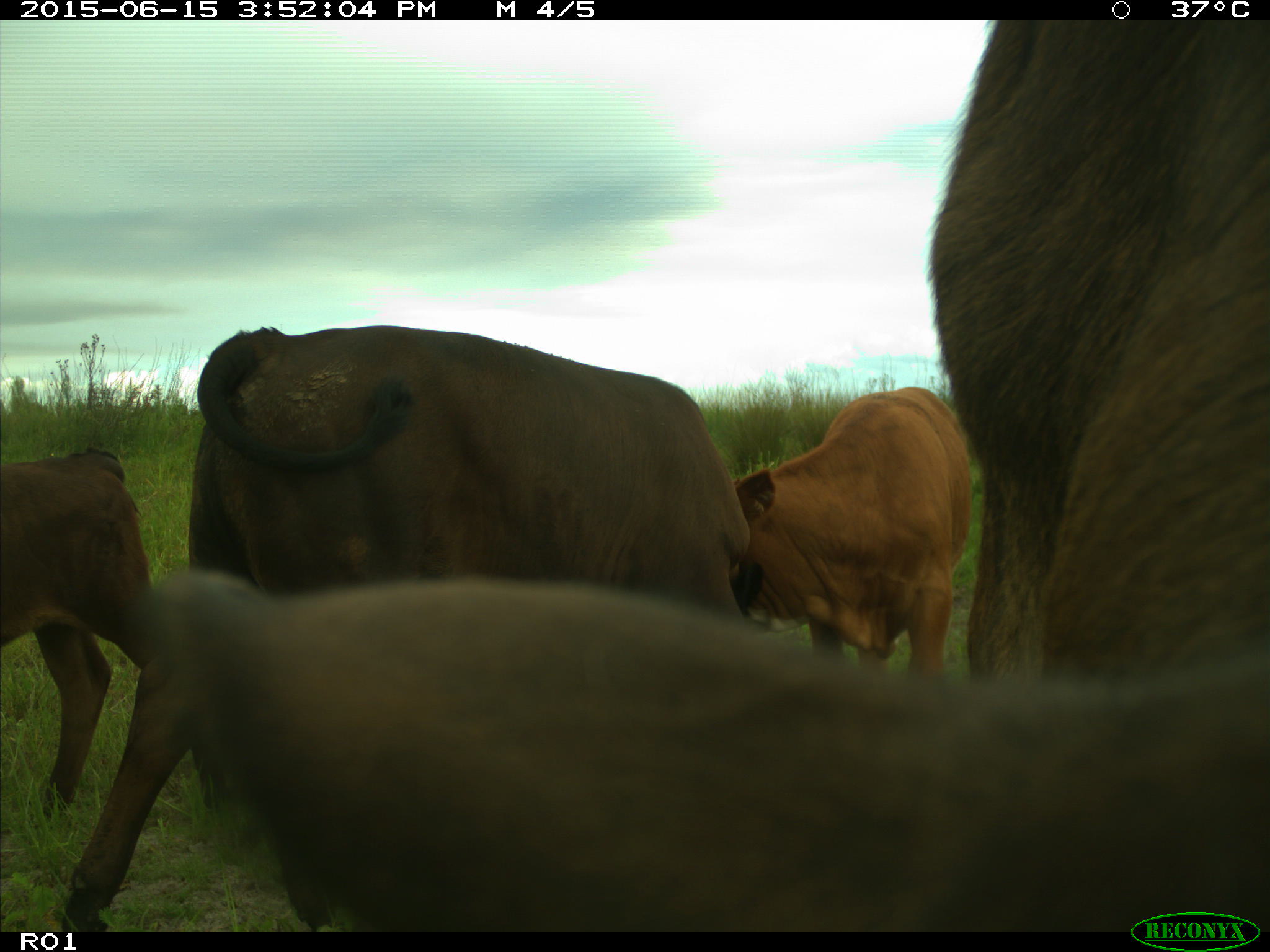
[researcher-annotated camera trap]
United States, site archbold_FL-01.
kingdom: Animalia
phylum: Chordata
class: Mammalia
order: Artiodactyla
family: Bovidae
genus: Bos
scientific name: Bos taurus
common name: domestic cow